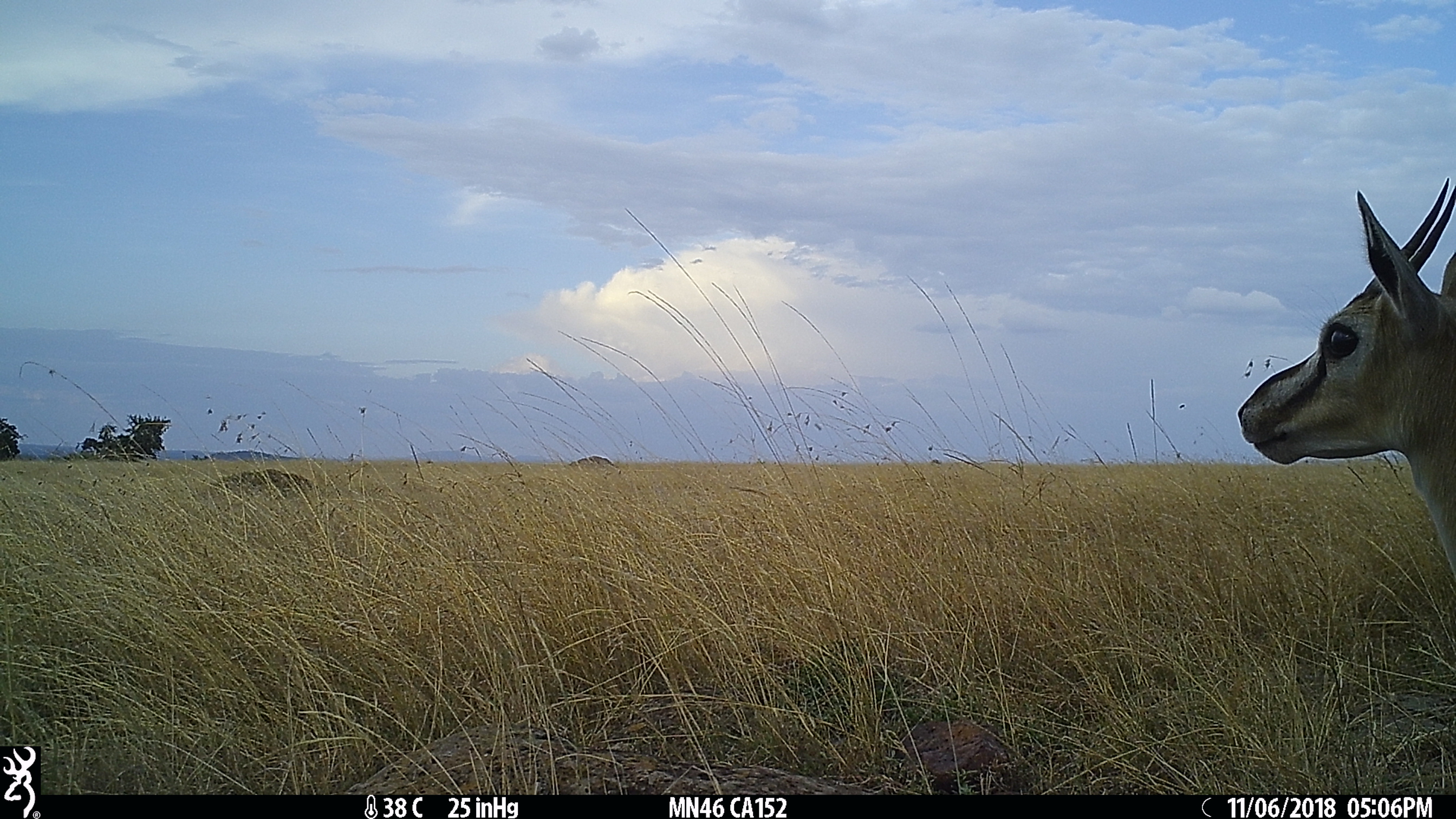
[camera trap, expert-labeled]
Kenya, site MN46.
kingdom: Animalia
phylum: Chordata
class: Mammalia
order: Artiodactyla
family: Bovidae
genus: Eudorcas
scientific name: Eudorcas thomsonii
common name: thomon's gazelle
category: gazelle thomsons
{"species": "gazelle thomsons (thomon's gazelle) (Eudorcas thomsonii)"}